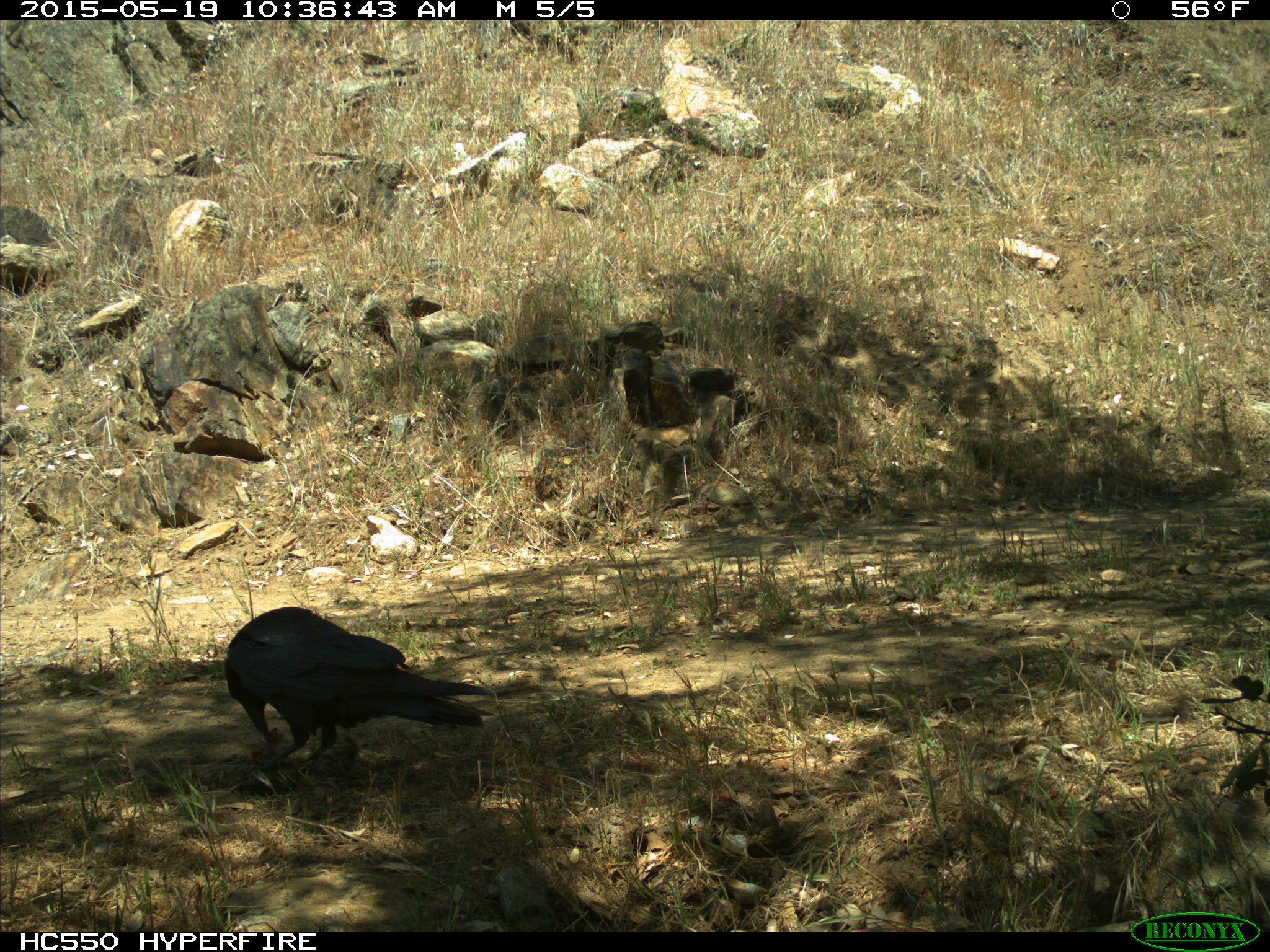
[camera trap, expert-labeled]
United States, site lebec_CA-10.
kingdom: Animalia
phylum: Chordata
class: Aves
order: Passeriformes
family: Corvidae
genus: Corvus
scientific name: Corvus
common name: crows and ravens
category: unidentified corvus